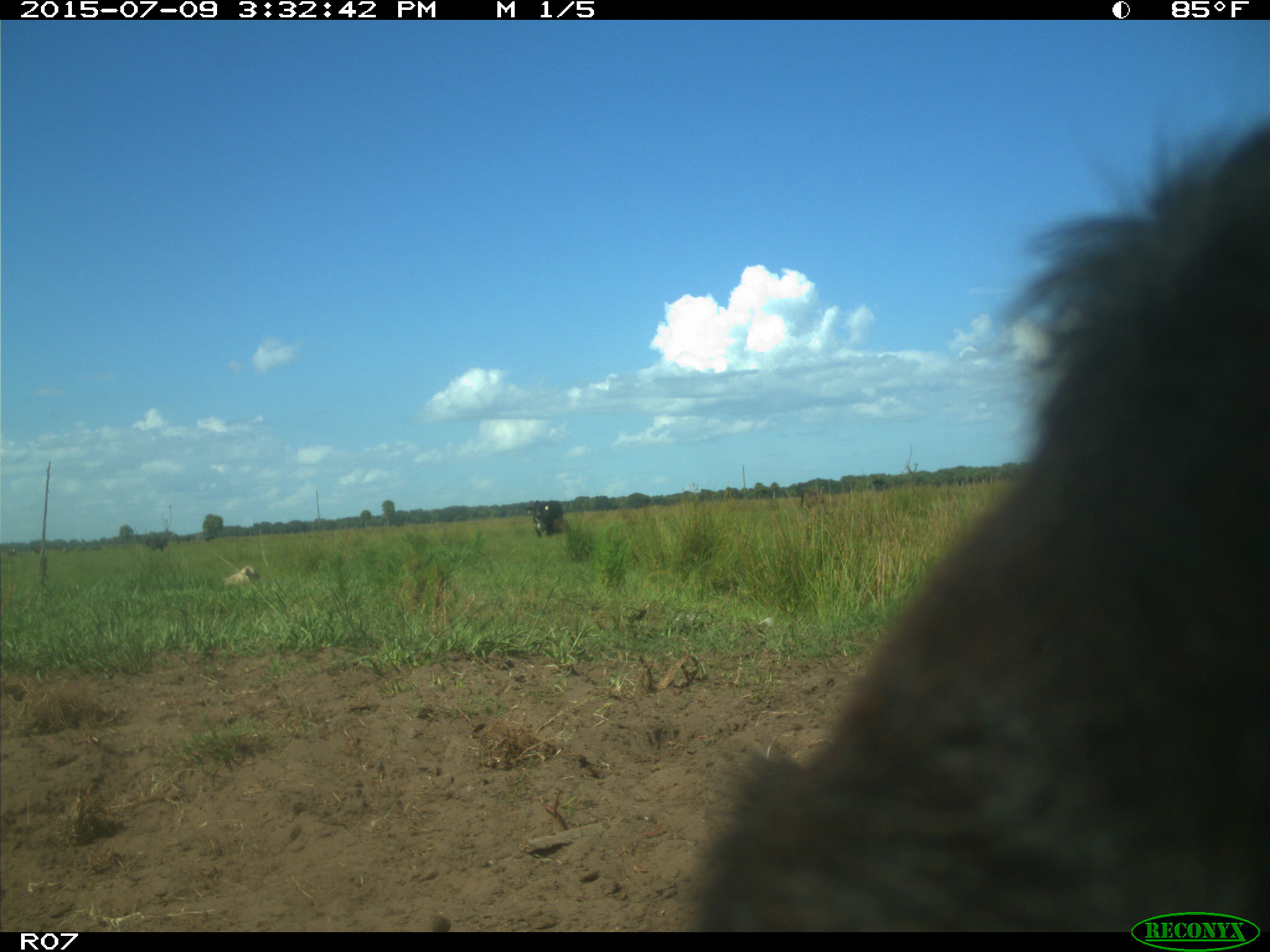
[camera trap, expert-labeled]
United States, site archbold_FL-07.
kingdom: Animalia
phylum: Chordata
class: Mammalia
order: Artiodactyla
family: Bovidae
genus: Bos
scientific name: Bos taurus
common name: domestic cow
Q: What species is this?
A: Bos taurus (domestic cow).